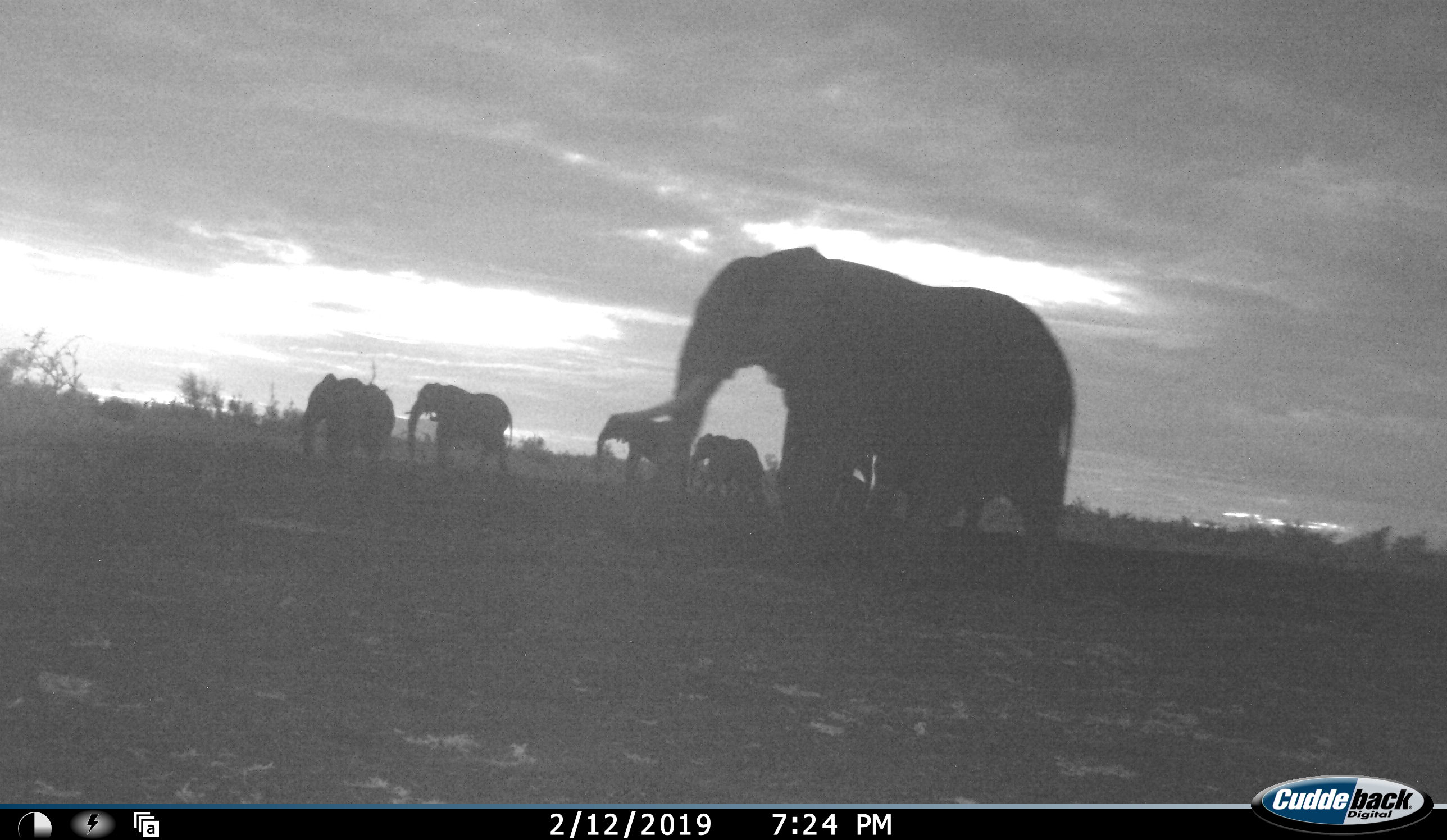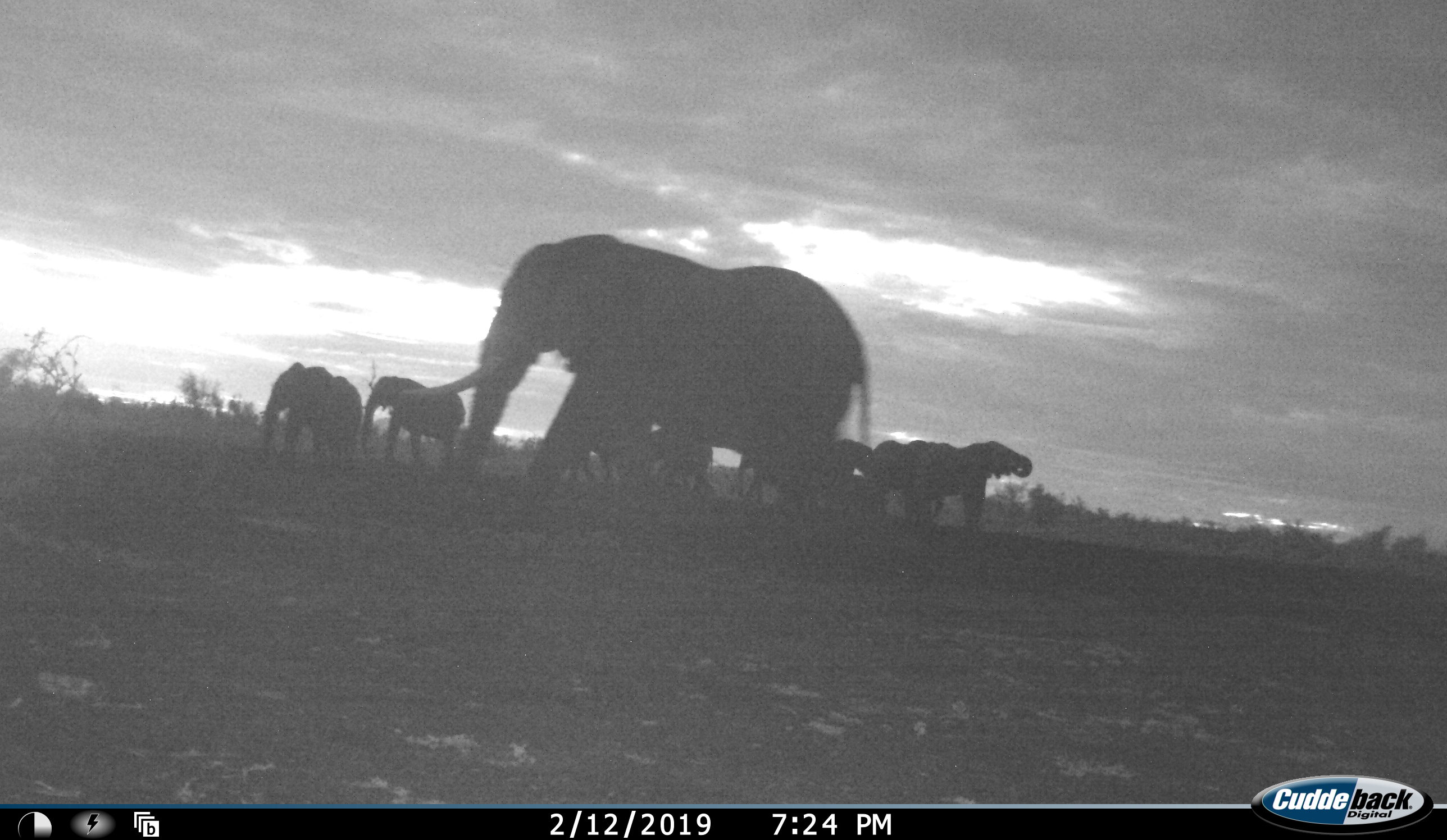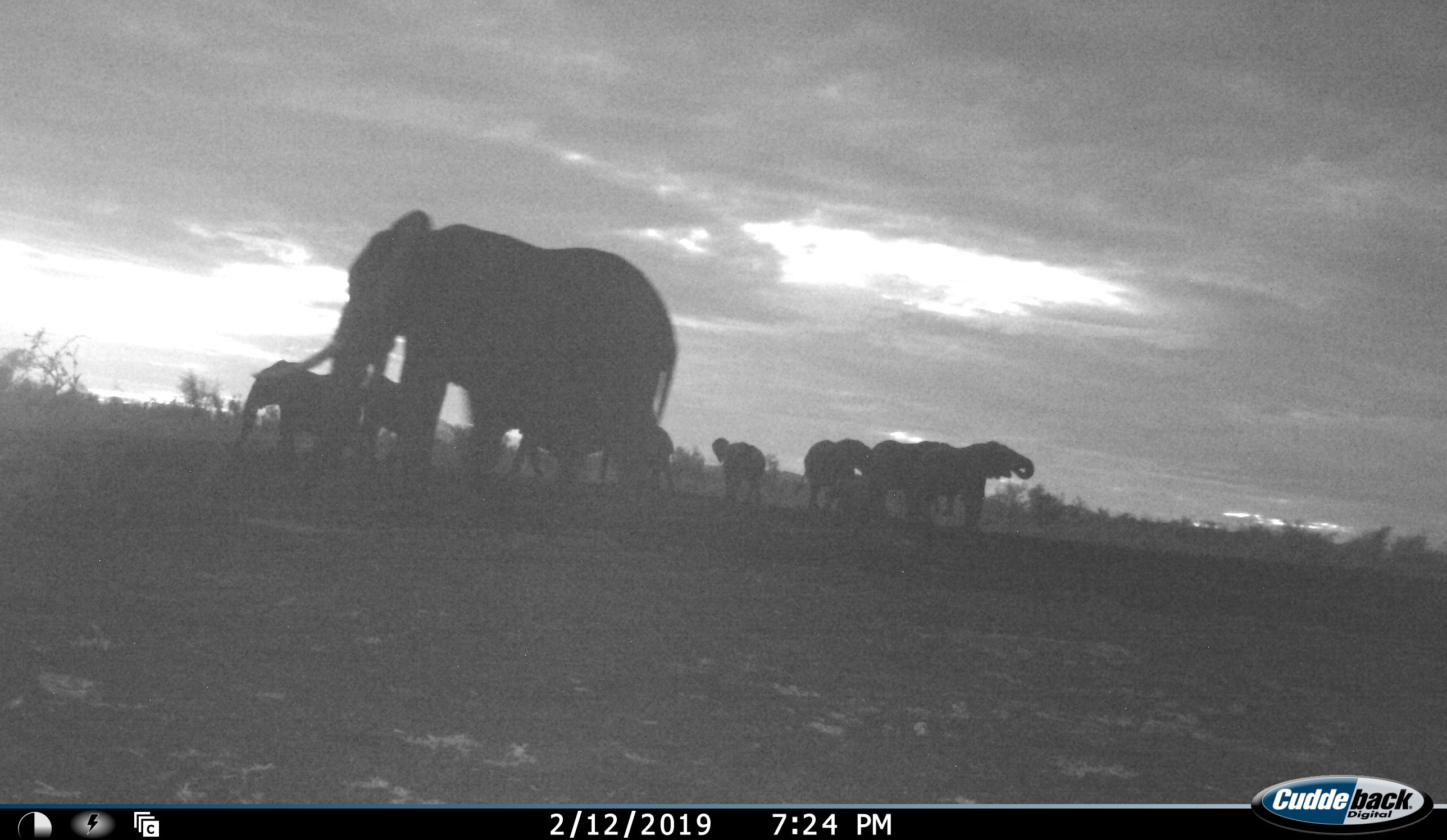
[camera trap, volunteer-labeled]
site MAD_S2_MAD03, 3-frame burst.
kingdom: Animalia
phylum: Chordata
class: Mammalia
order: Proboscidea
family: Elephantidae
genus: Loxodonta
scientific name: Loxodonta africana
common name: african bush elephant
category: elephant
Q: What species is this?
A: Elephant (african bush elephant) (Loxodonta africana).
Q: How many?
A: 9.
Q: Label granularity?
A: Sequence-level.